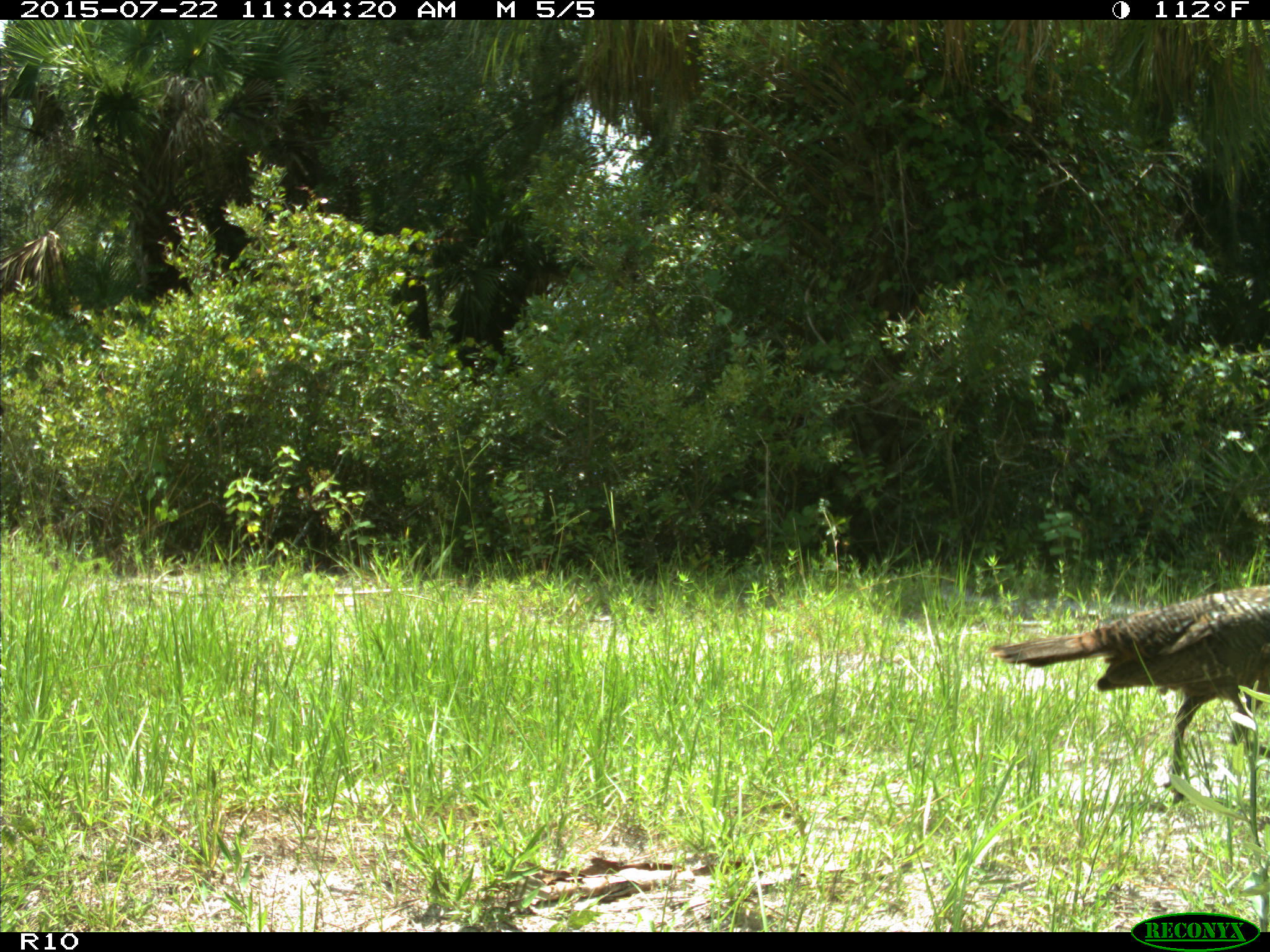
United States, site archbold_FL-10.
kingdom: Animalia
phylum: Chordata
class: Aves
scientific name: Aves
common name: birds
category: unidentified bird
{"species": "unidentified bird (birds) (Aves)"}